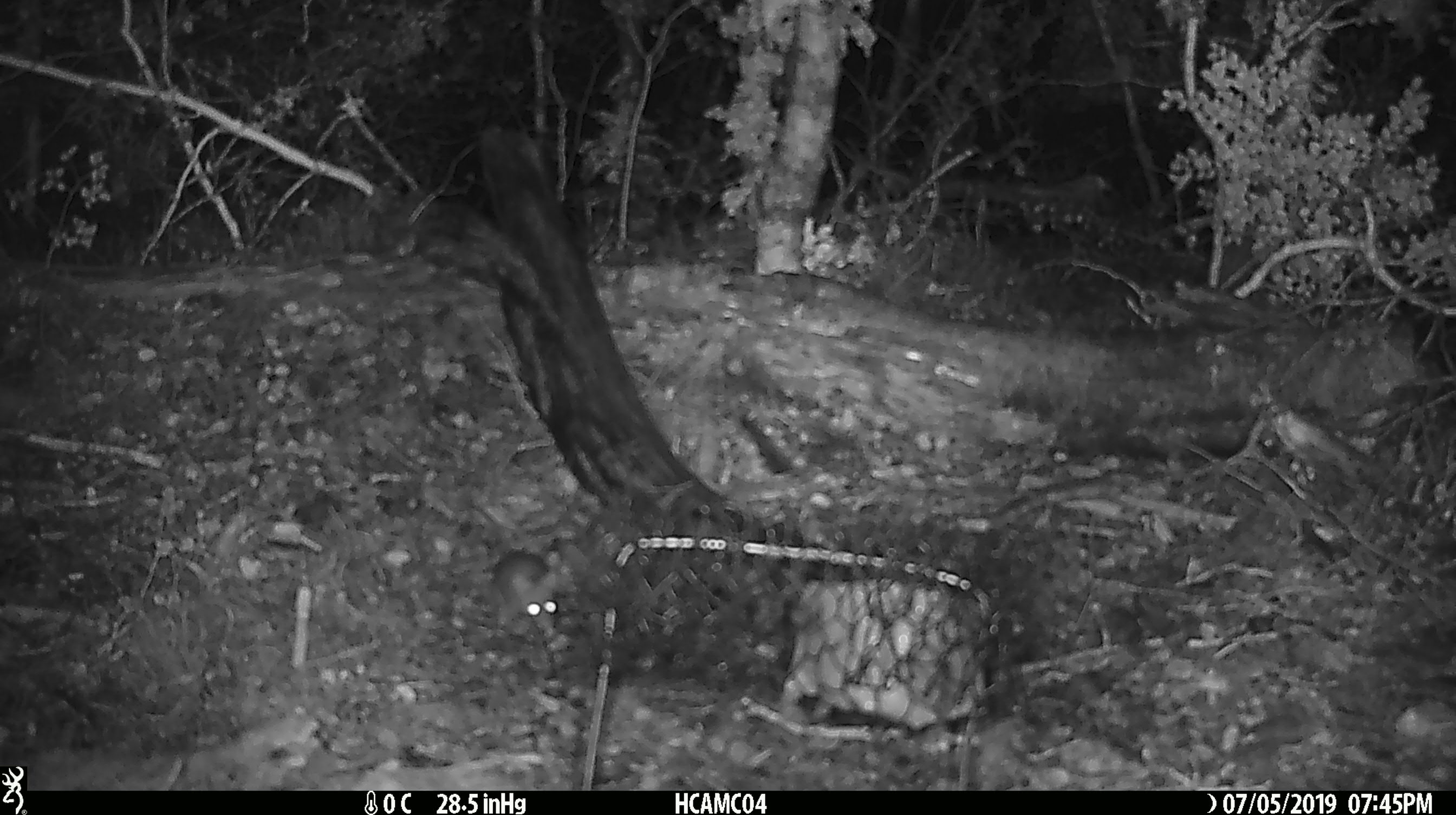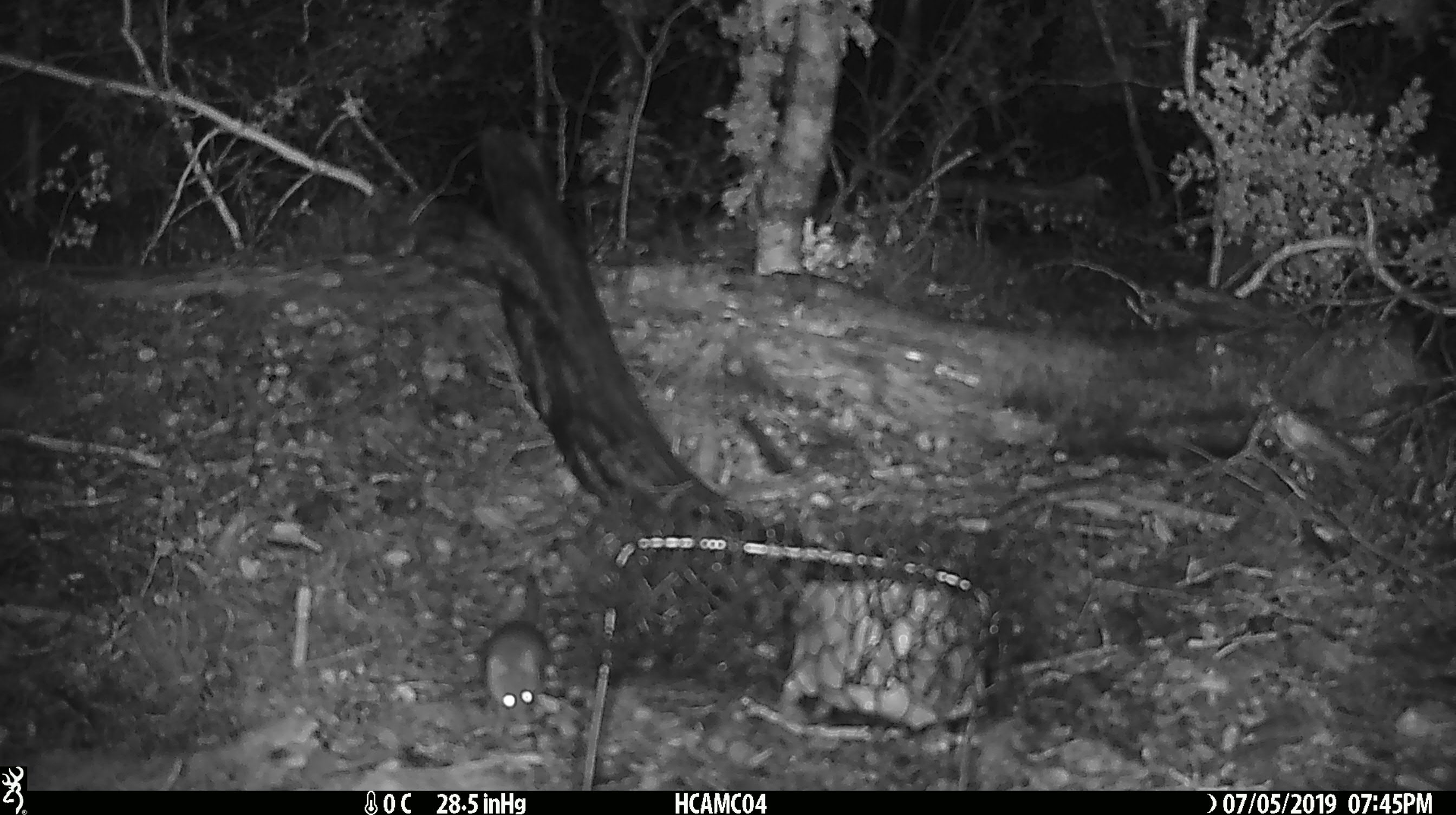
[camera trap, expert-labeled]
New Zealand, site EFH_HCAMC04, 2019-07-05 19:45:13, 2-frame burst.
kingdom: Animalia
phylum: Chordata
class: Mammalia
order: Rodentia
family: Muridae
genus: Mus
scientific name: Mus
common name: mouse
Mouse (Mus).